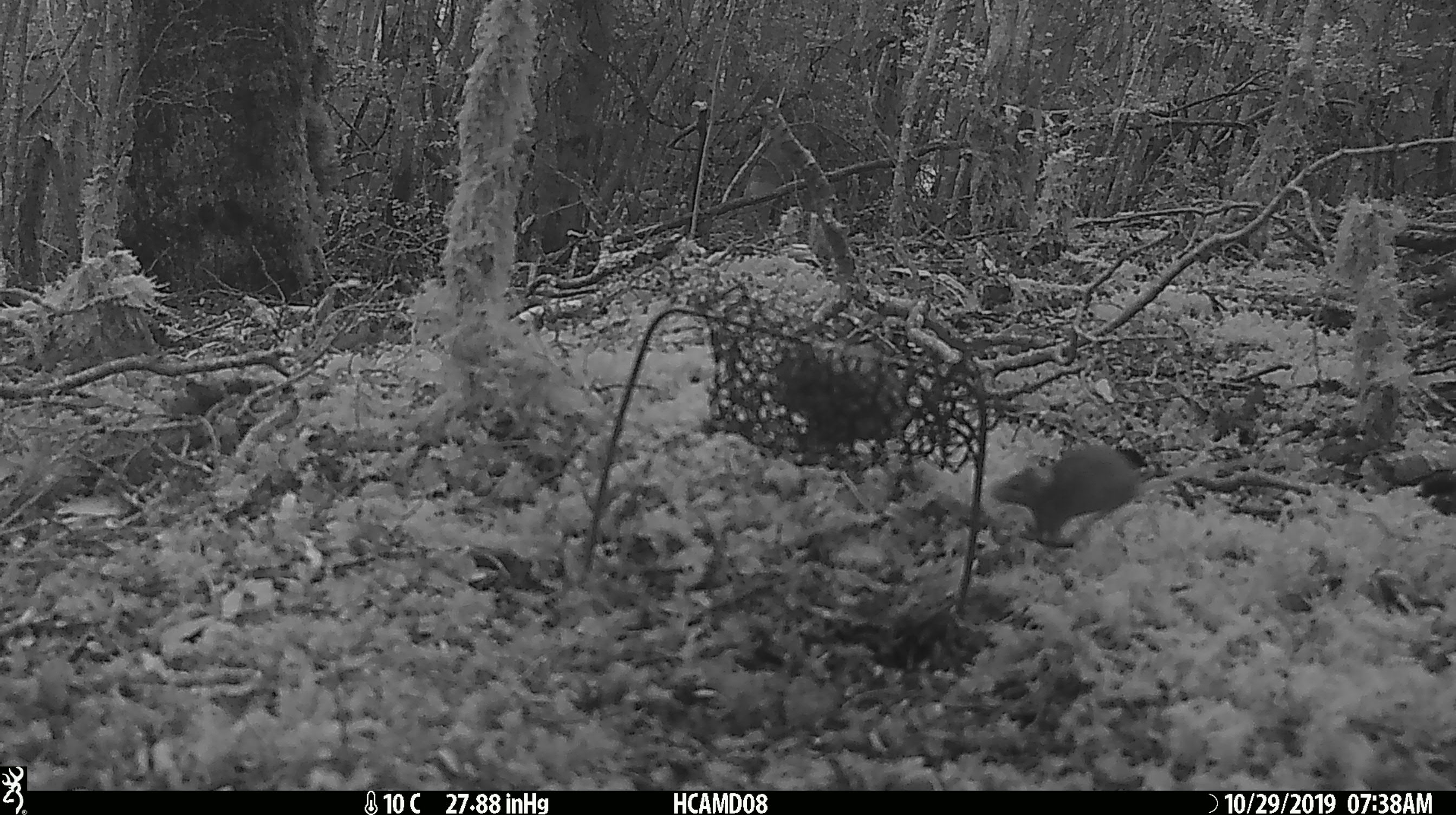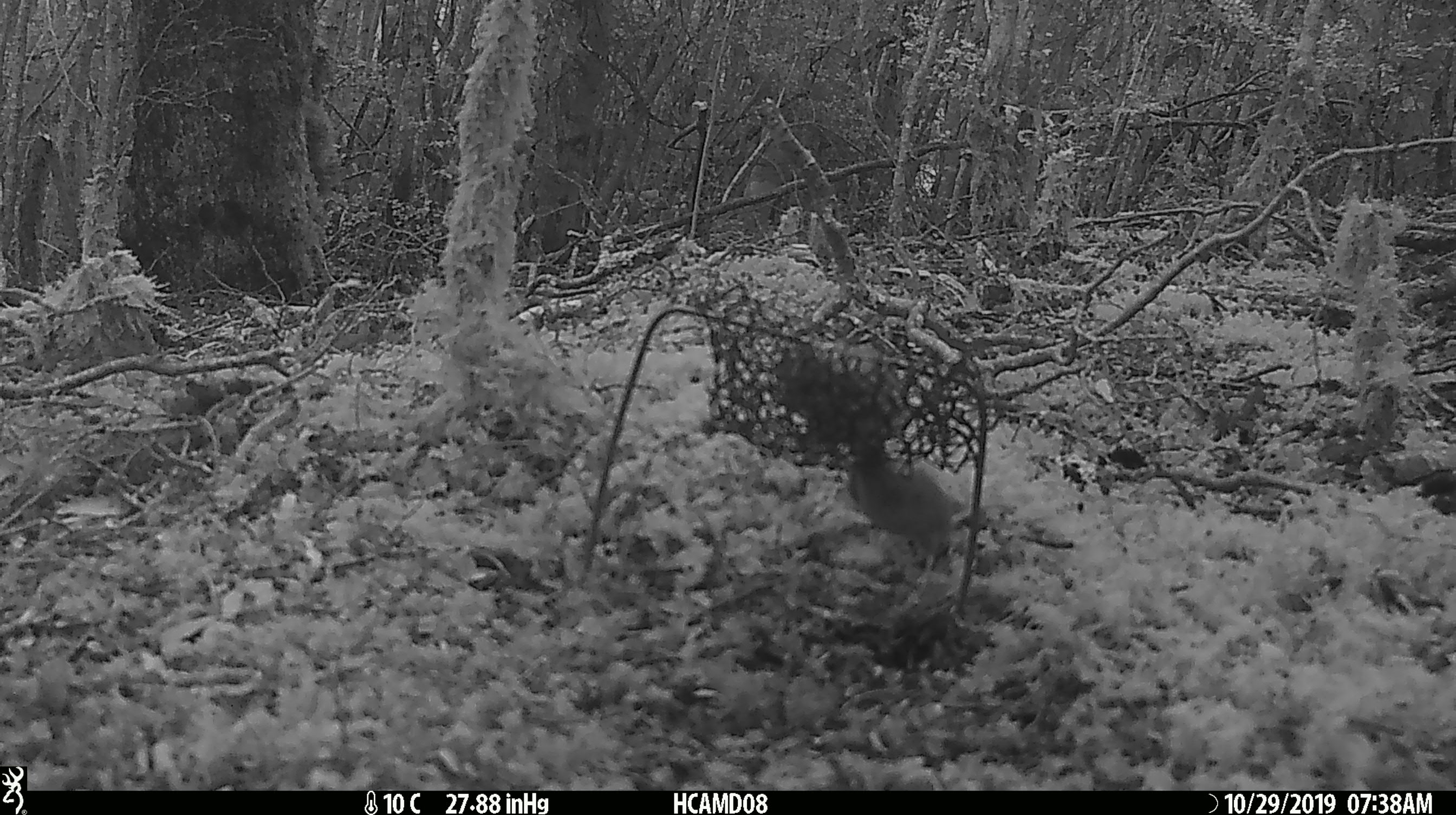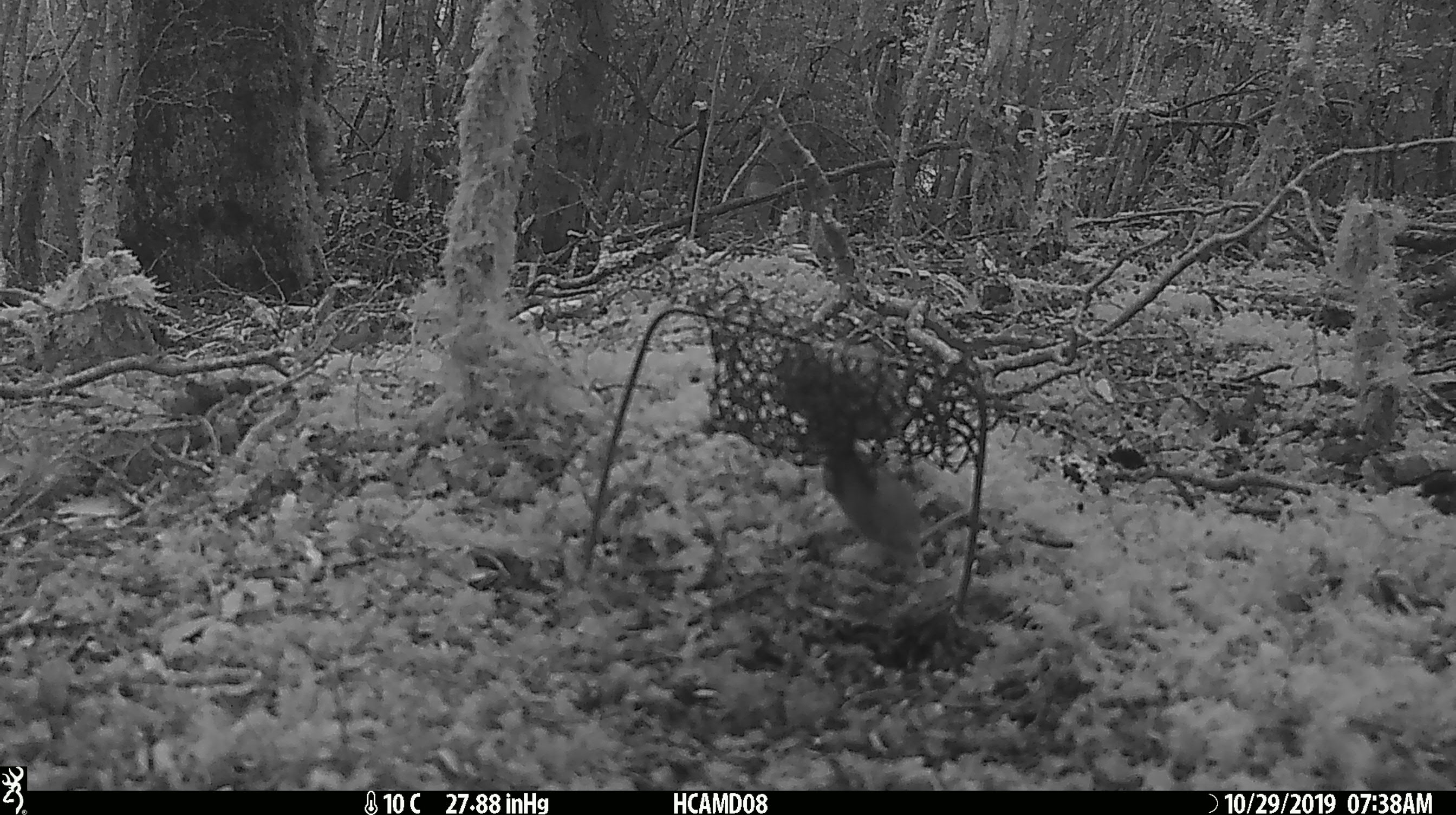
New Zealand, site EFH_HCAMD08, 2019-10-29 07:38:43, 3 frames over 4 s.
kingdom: Animalia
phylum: Chordata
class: Mammalia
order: Rodentia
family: Muridae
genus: Mus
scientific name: Mus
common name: mouse